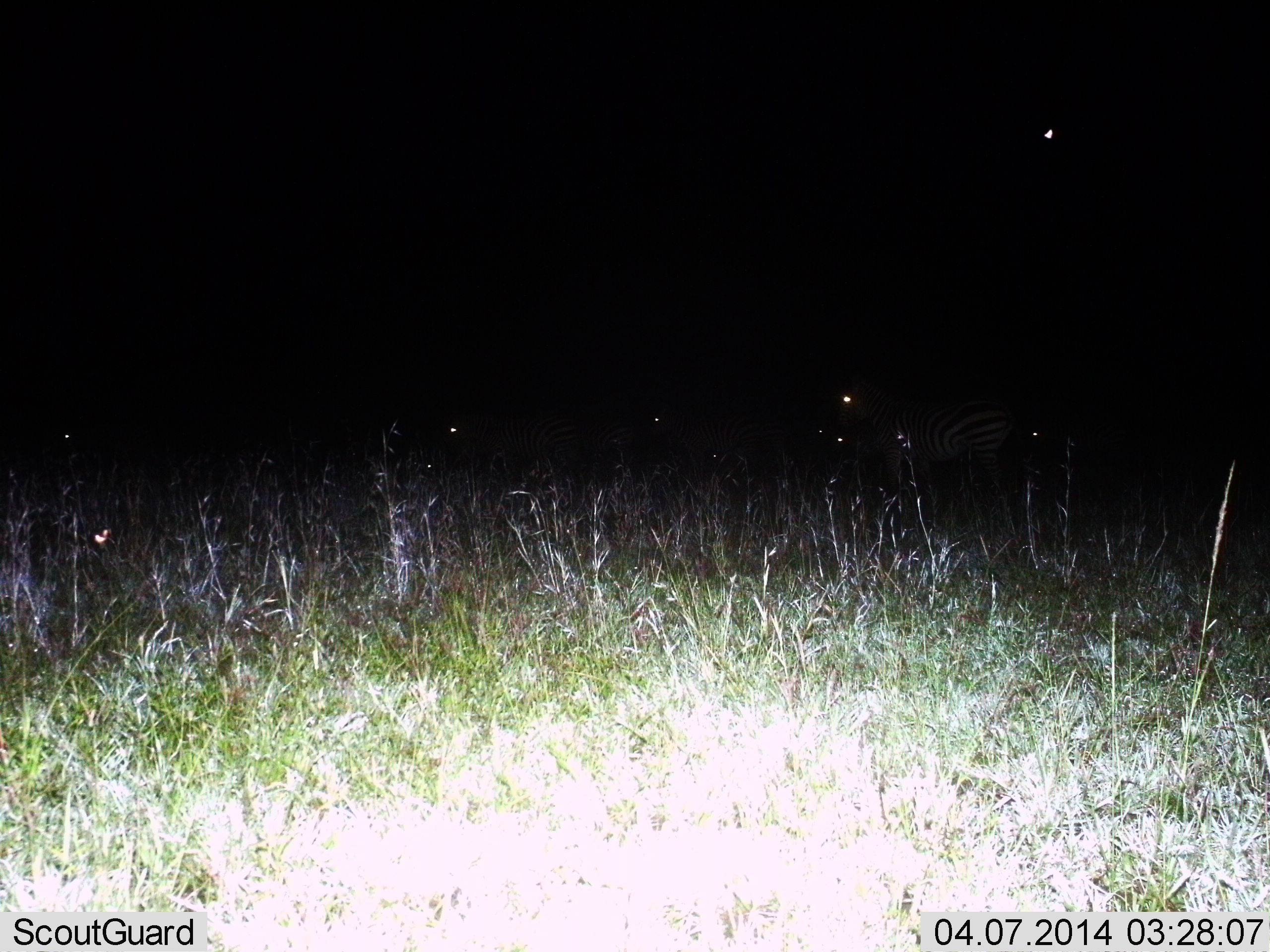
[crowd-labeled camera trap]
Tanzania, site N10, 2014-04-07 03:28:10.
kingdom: Animalia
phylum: Chordata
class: Mammalia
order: Perissodactyla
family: Equidae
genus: Equus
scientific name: Equus quagga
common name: plains zebra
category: zebra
Zebra (plains zebra) (Equus quagga), count 5. Behavior (volunteer vote fractions): standing 80%, resting 0%, moving 10%, interacting 0%. Young present (vote fraction): 0%. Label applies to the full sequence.